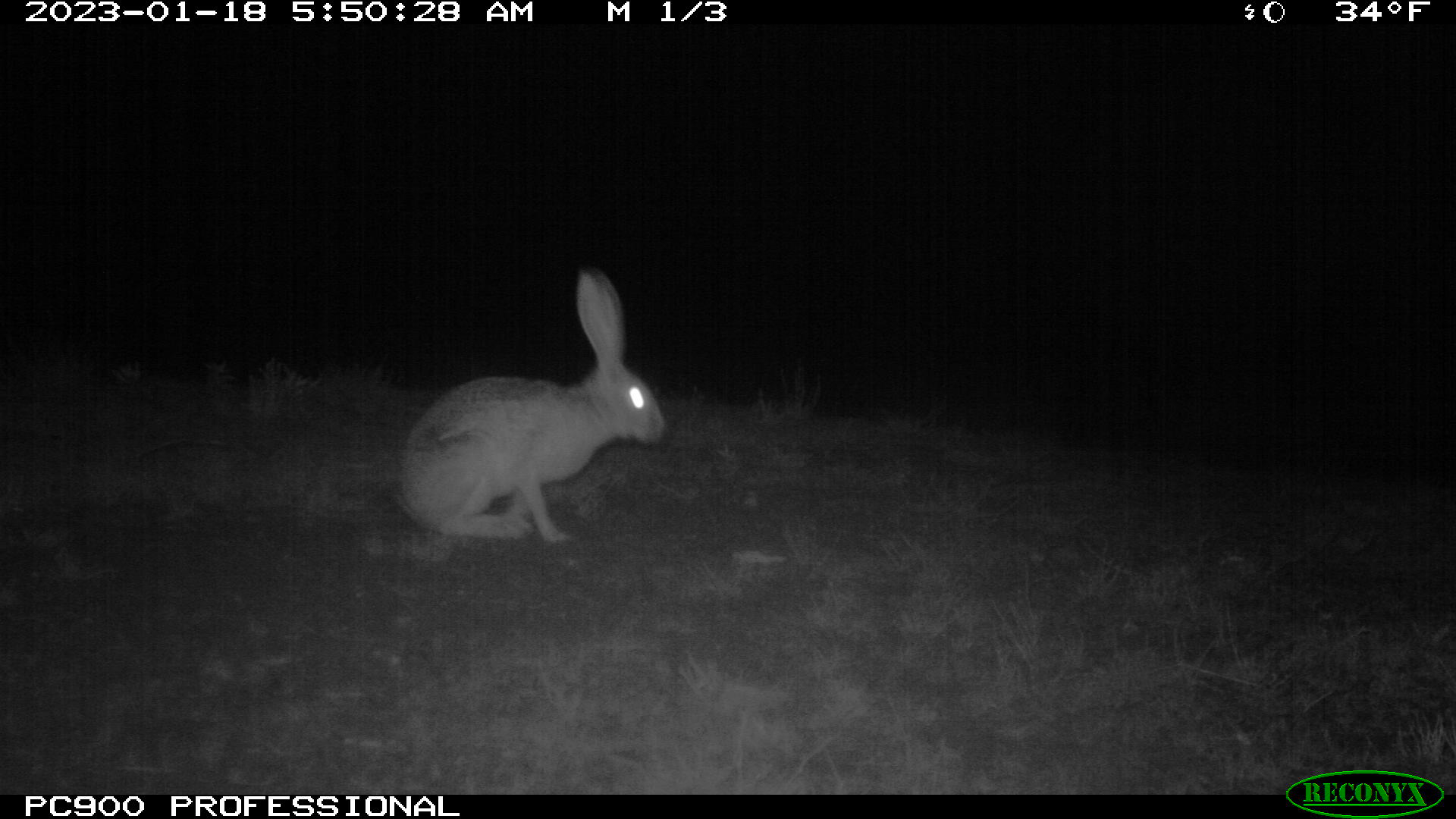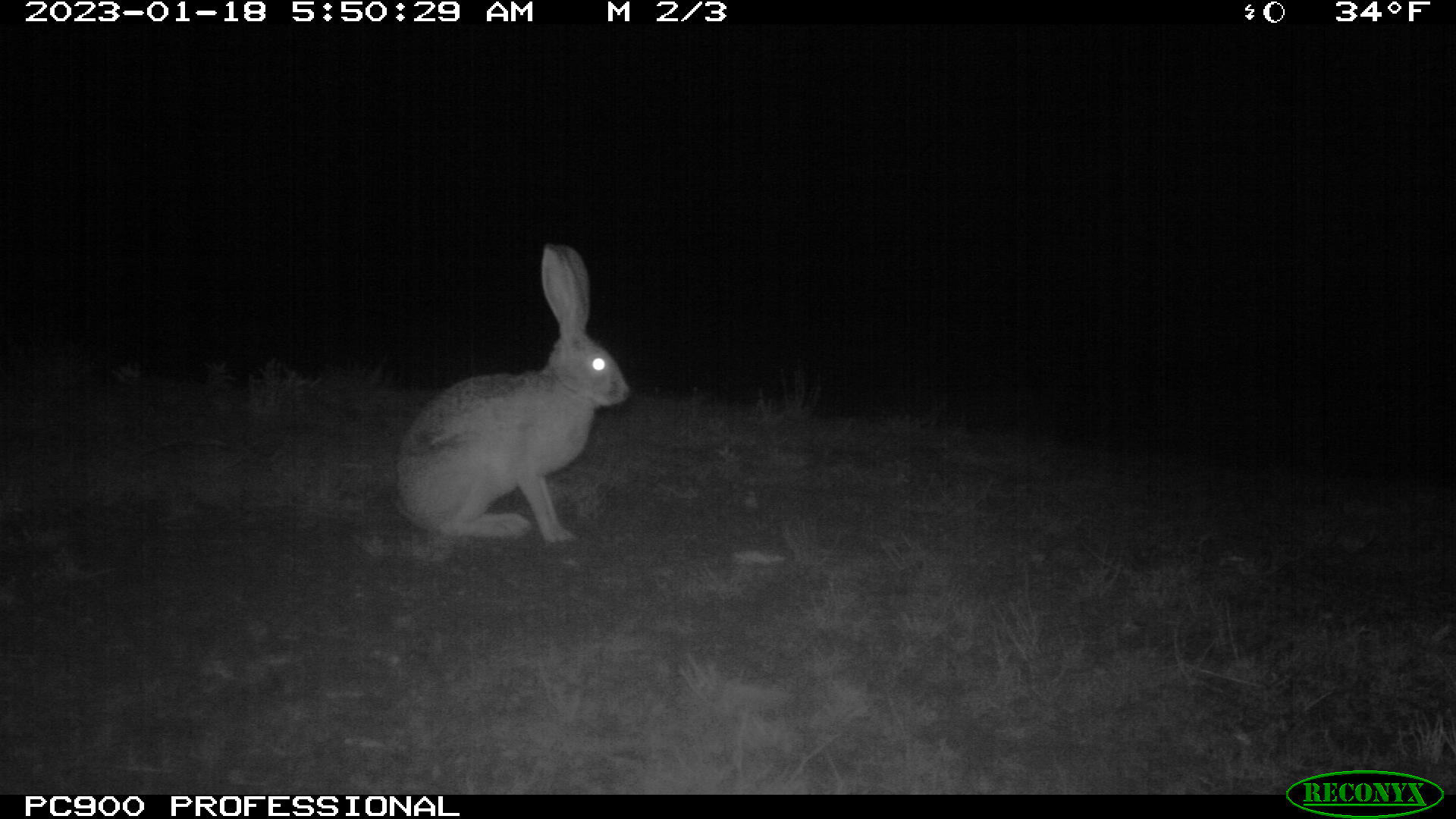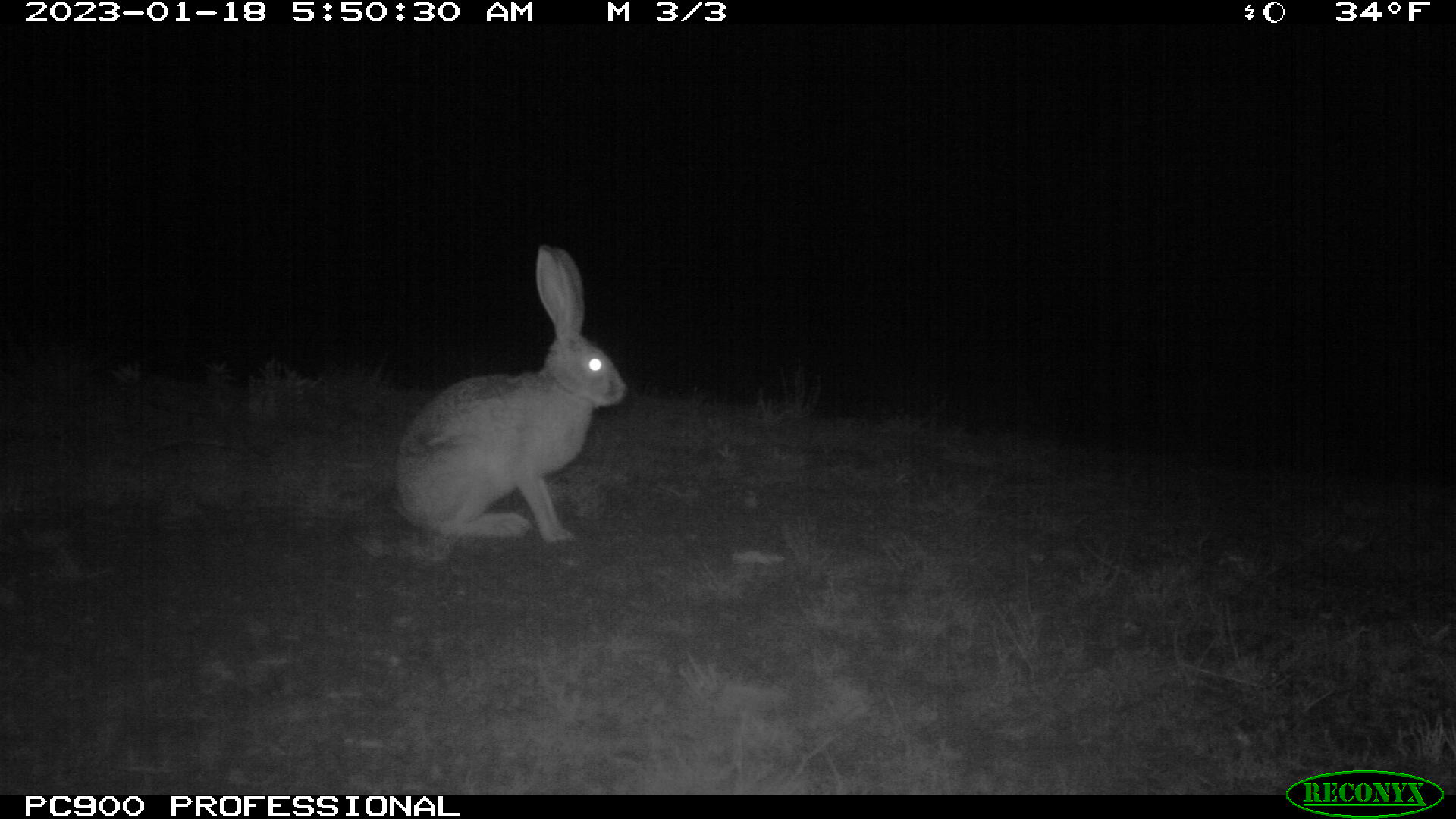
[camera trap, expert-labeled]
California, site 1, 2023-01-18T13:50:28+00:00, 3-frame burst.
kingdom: Animalia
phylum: Chordata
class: Mammalia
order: Lagomorpha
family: Leporidae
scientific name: Leporidae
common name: rabbit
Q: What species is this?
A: Rabbit (Leporidae).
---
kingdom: Animalia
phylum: Chordata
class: Mammalia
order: Lagomorpha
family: Leporidae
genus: Lepus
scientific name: Lepus californicus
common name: black-tailed jackrabbit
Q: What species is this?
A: Black-tailed jackrabbit (Lepus californicus).